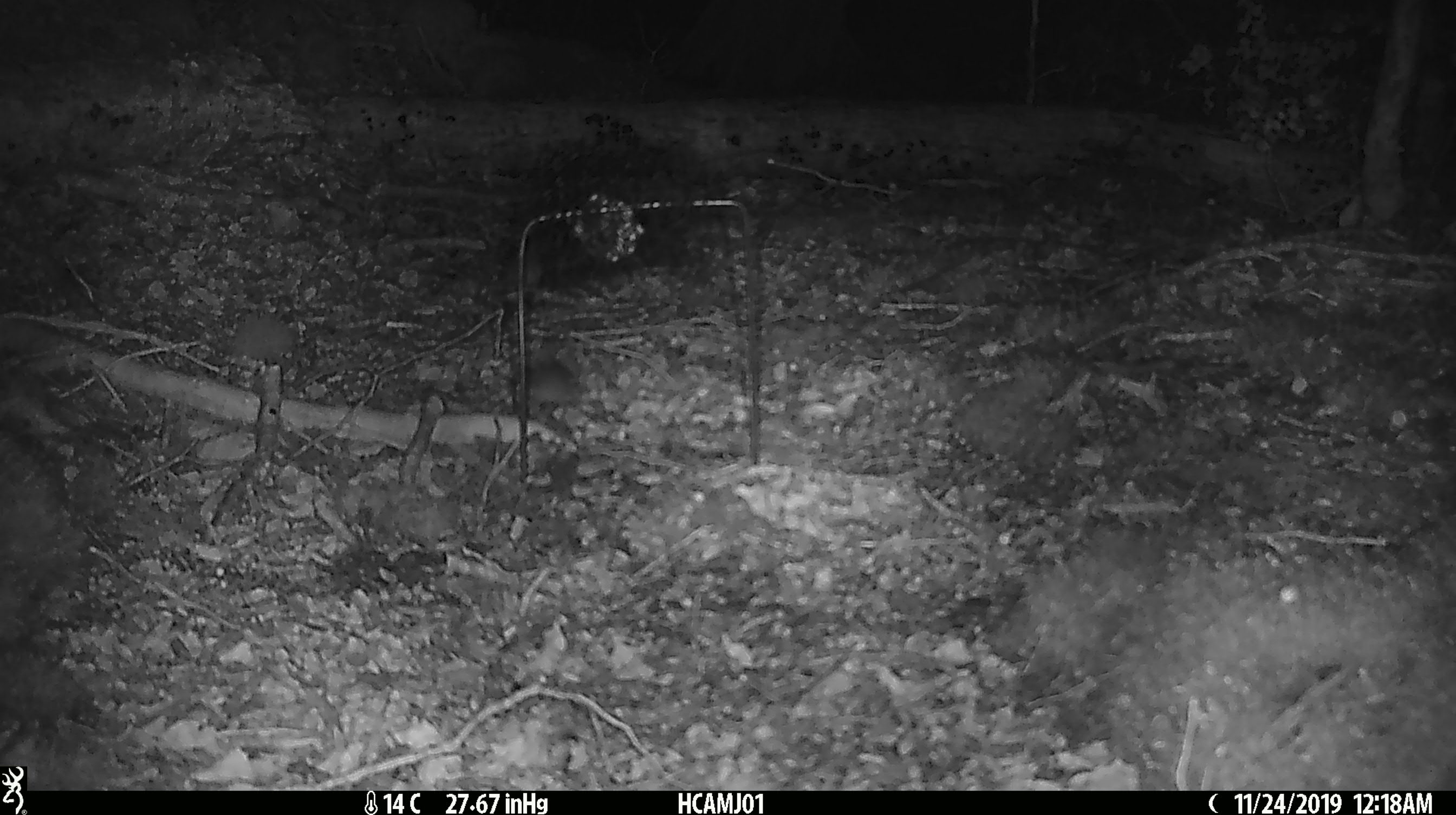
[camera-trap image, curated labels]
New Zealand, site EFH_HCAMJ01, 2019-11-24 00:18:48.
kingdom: Animalia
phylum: Chordata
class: Mammalia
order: Rodentia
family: Muridae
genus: Mus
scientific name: Mus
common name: mouse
Mouse (Mus).